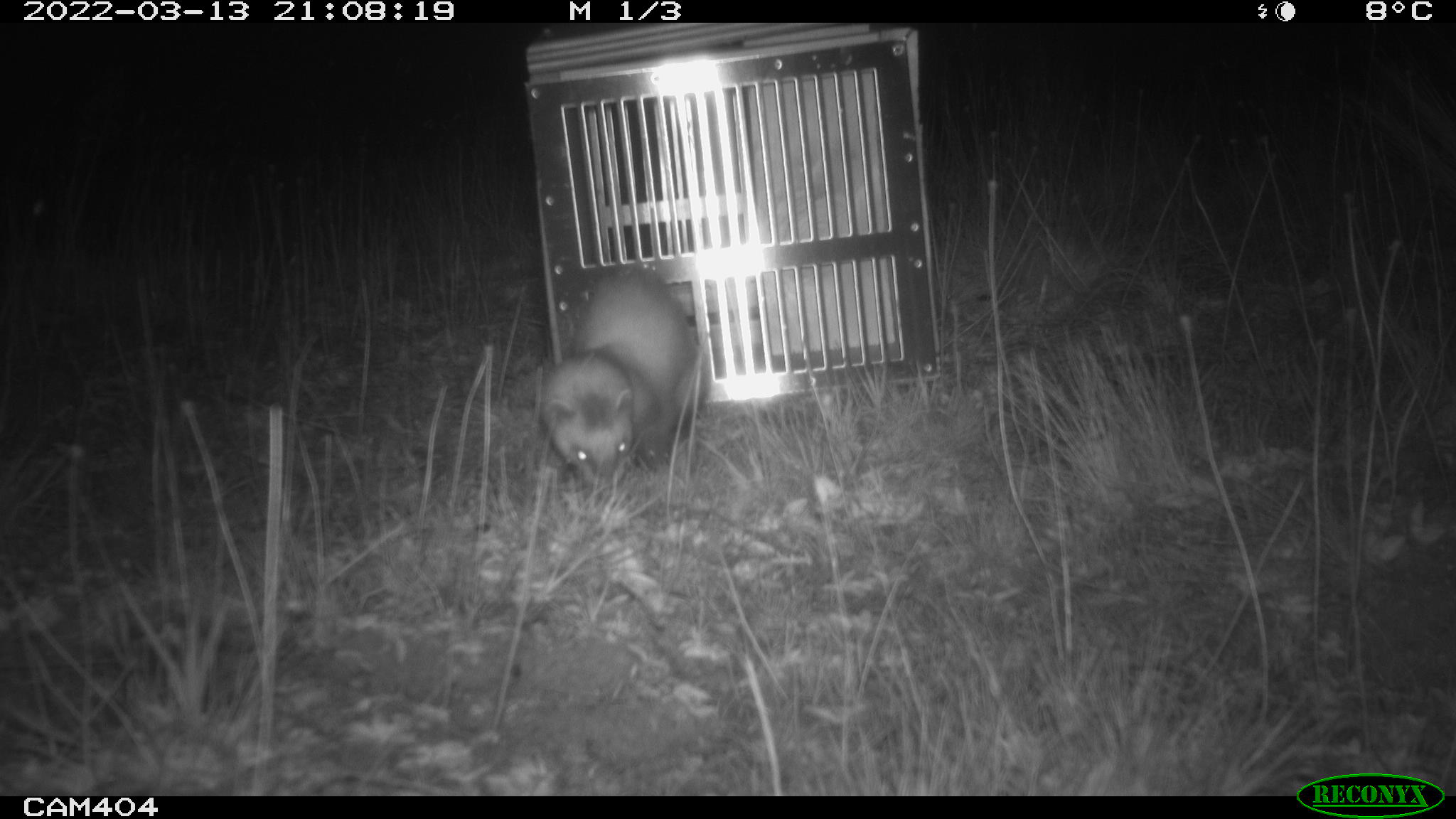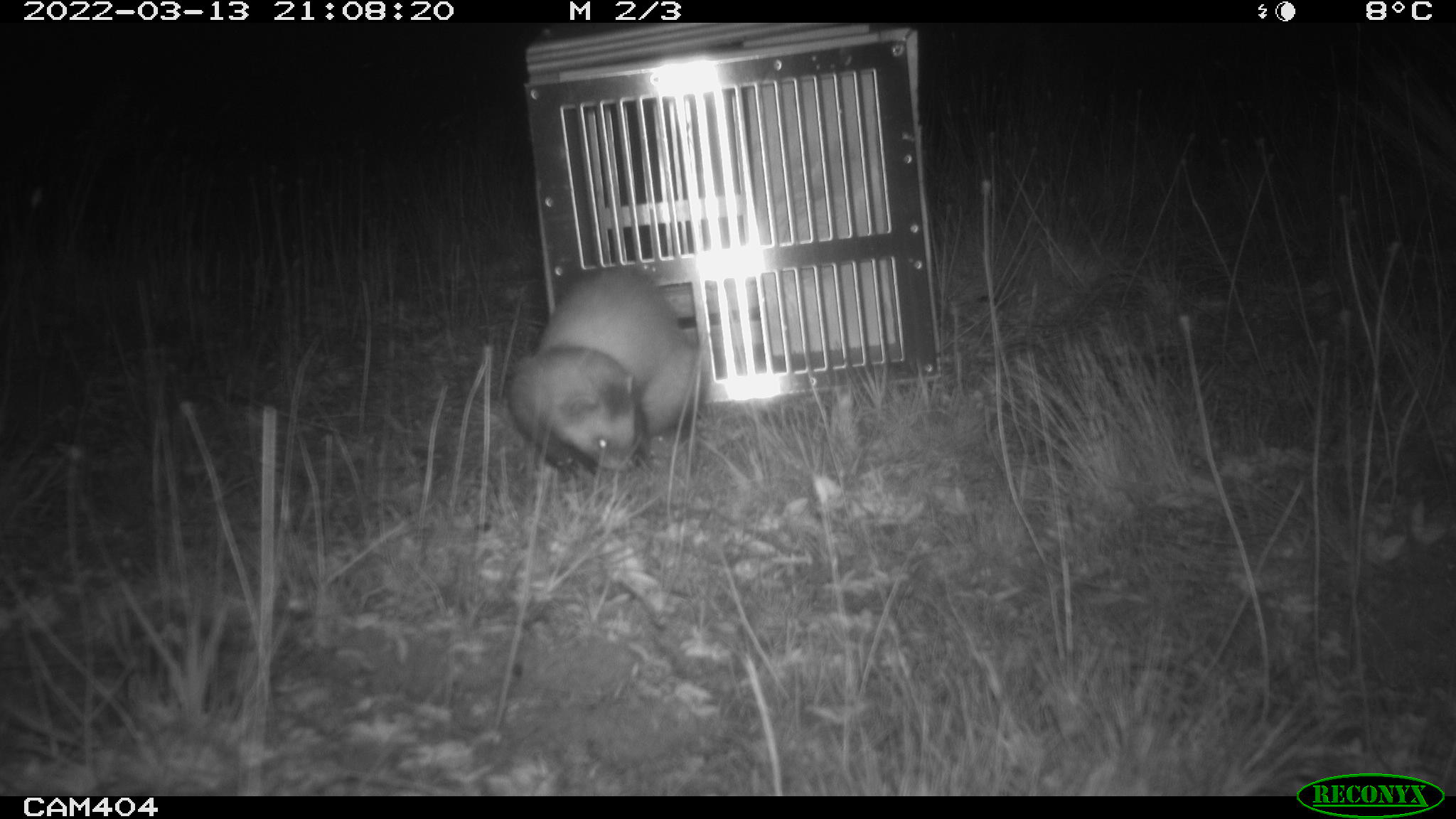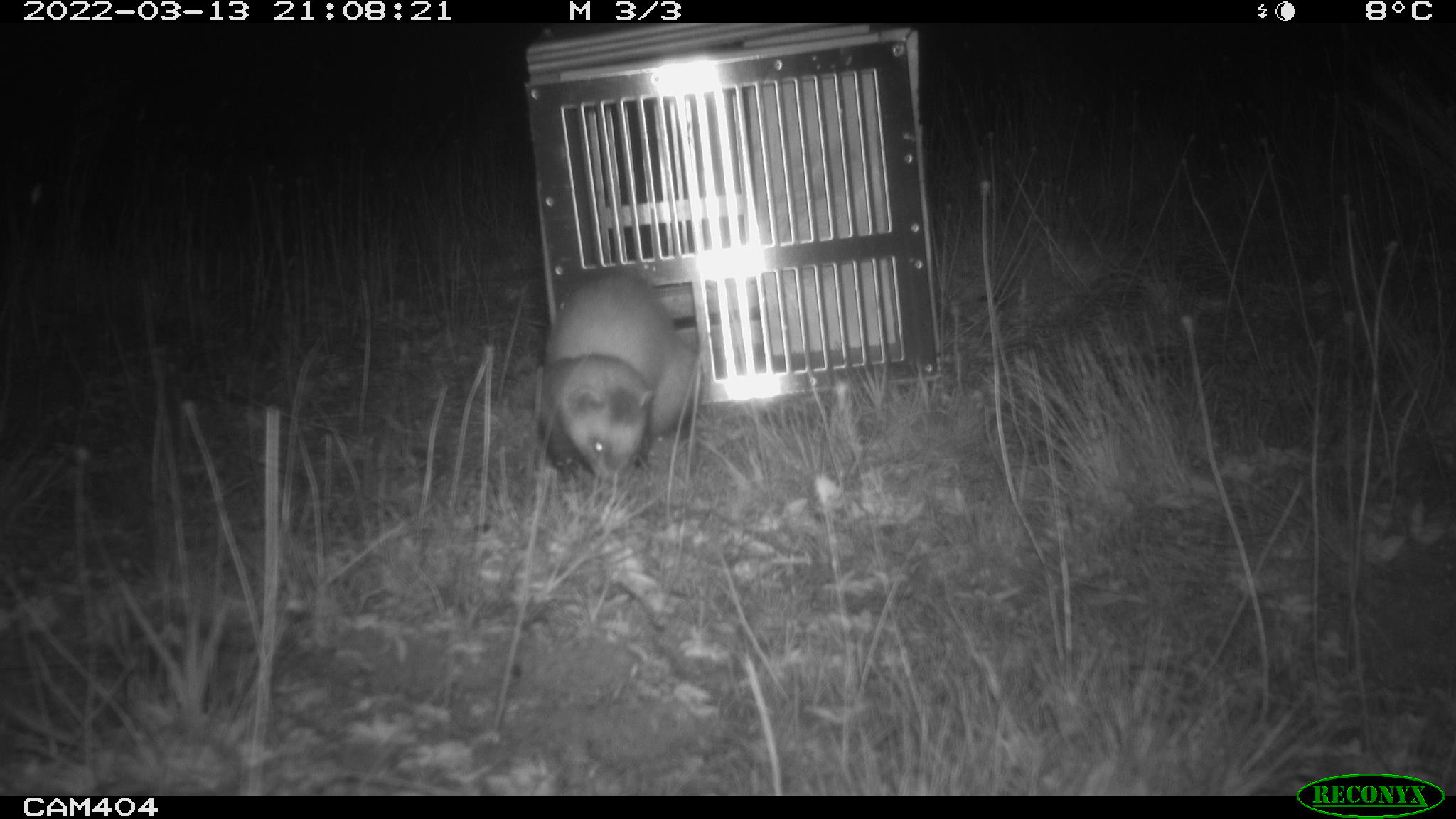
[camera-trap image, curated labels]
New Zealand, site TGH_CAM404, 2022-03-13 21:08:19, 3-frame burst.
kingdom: Animalia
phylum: Chordata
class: Mammalia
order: Carnivora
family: Mustelidae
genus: Mustela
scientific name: Mustela furo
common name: ferret